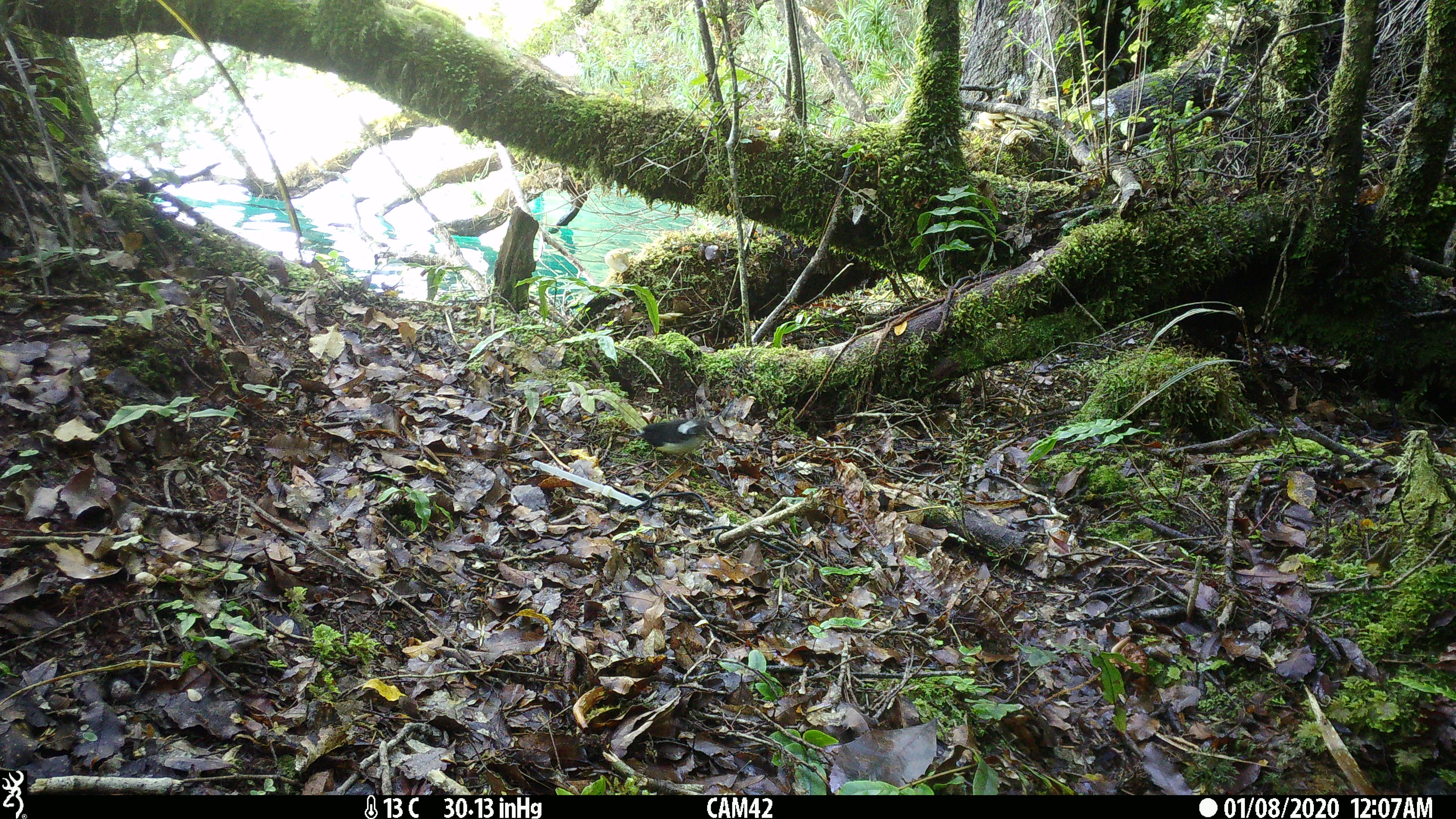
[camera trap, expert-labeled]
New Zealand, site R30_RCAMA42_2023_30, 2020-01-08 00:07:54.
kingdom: Animalia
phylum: Chordata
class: Aves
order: Passeriformes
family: Petroicidae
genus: Petroica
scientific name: Petroica macrocephala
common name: tomtit